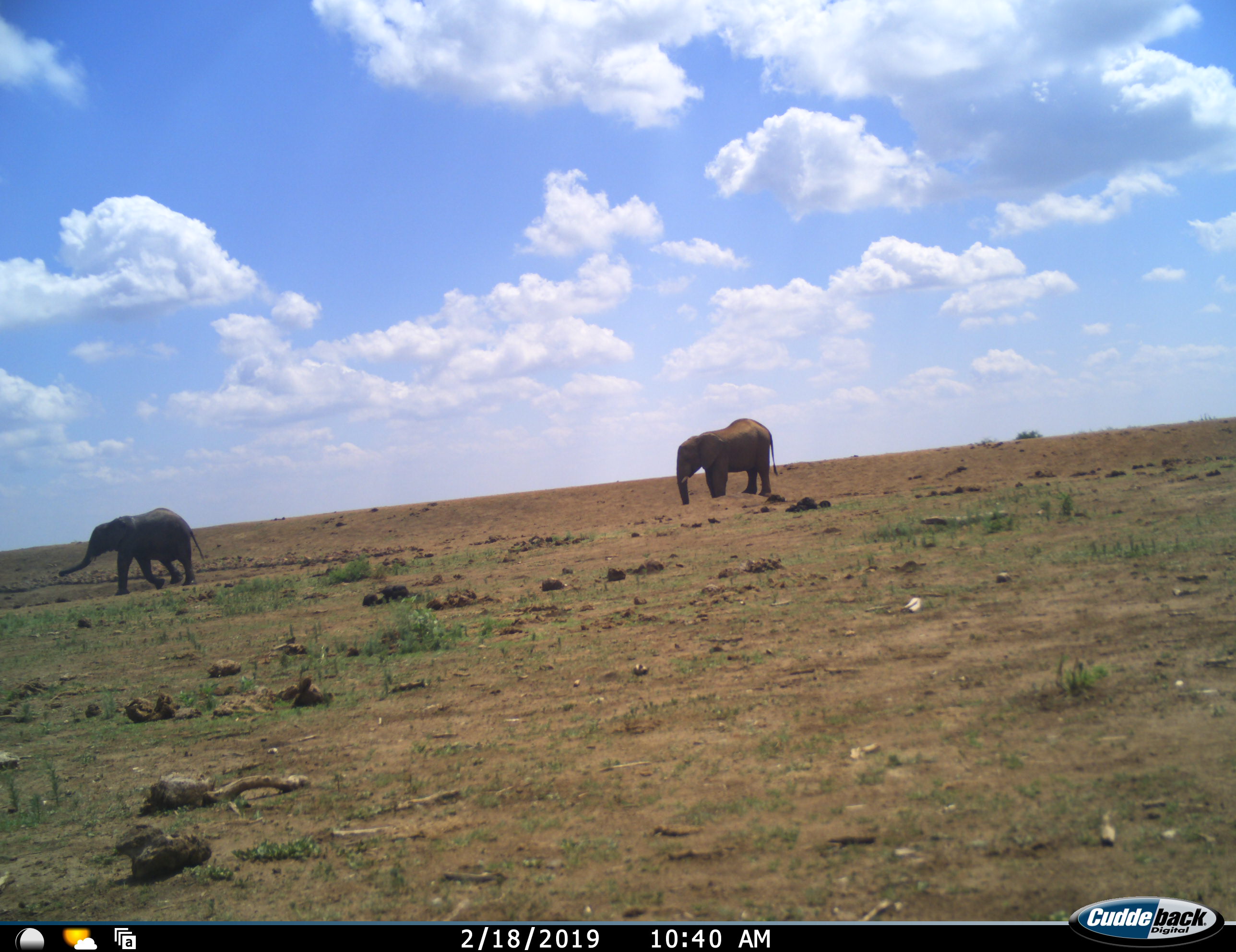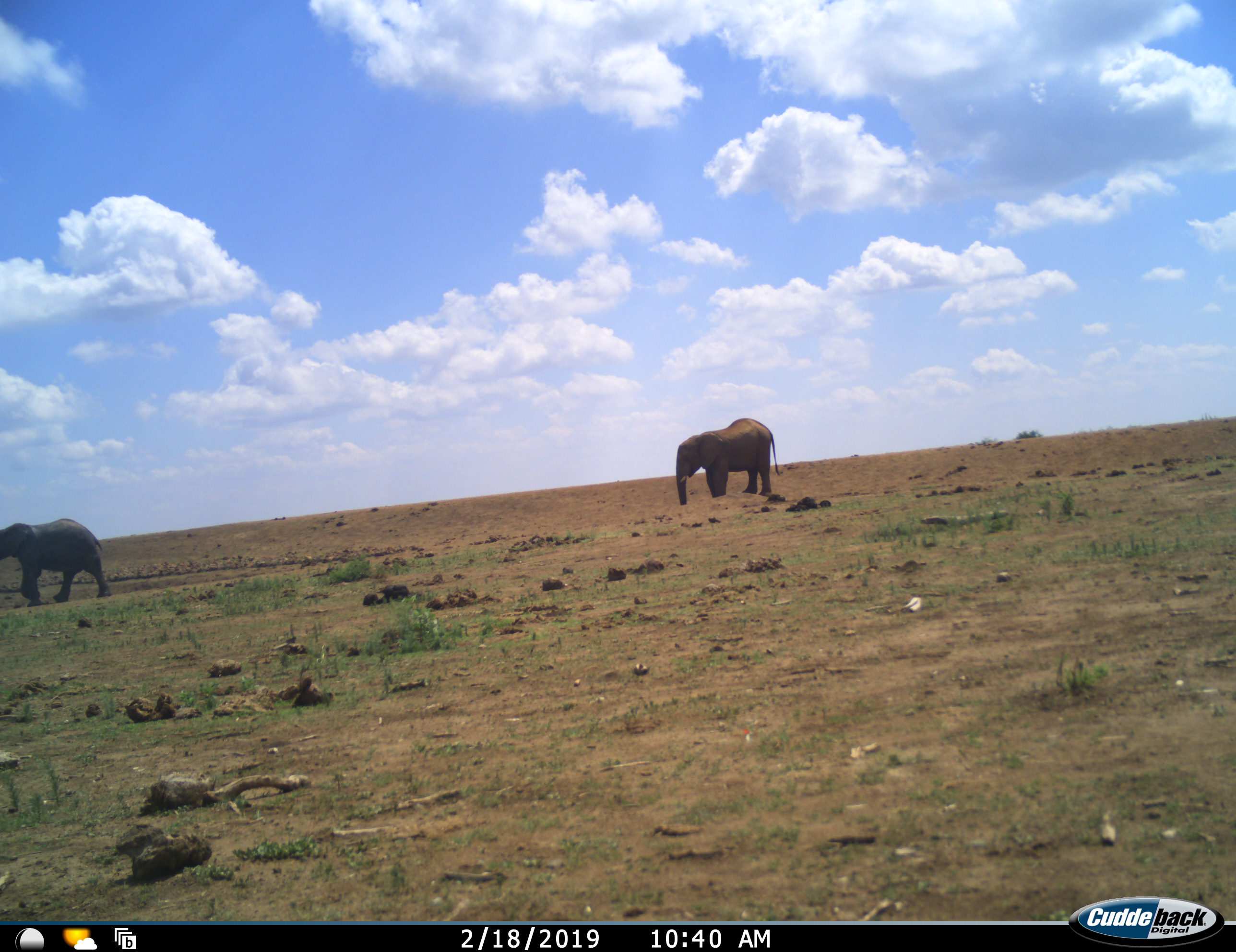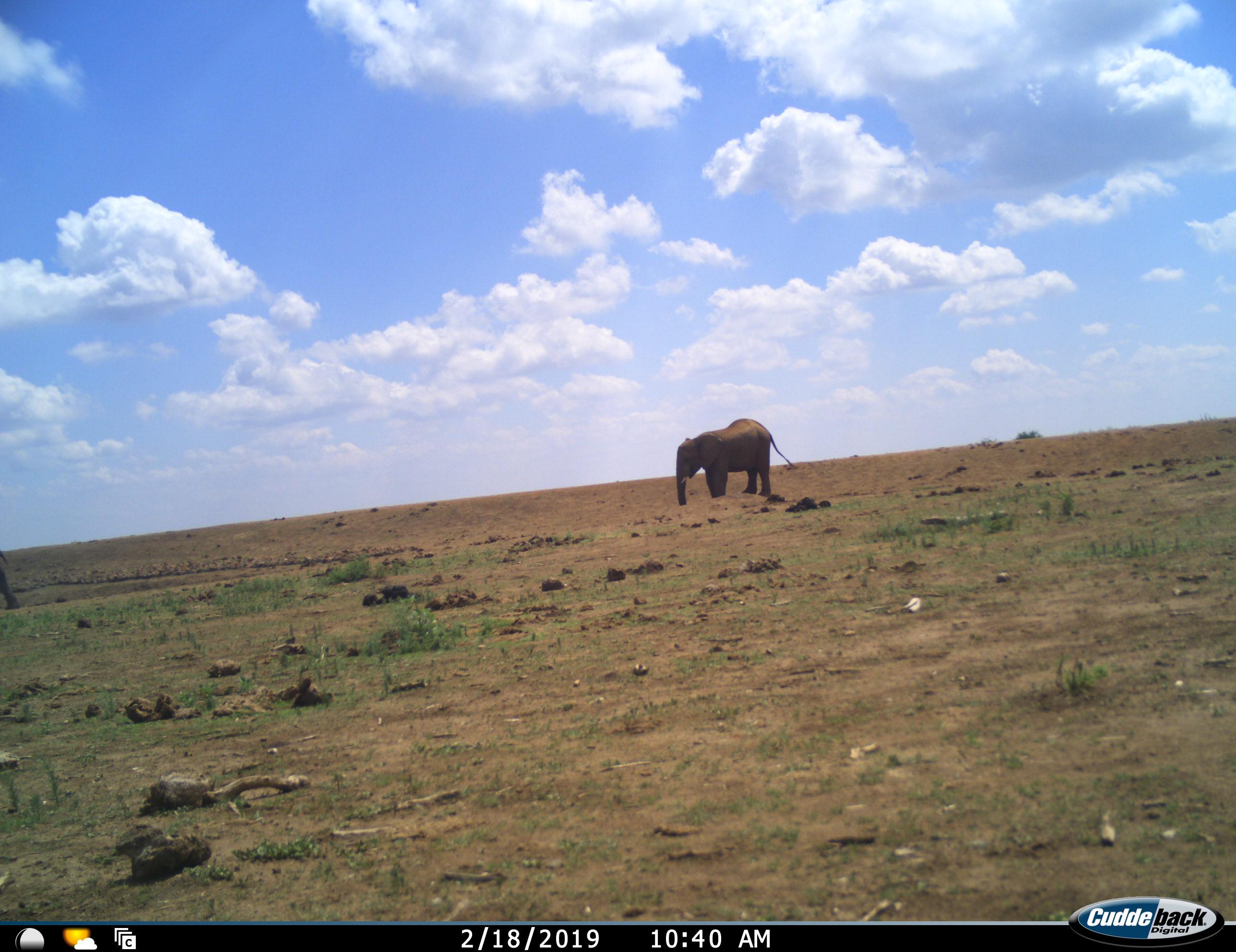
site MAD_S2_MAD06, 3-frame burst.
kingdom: Animalia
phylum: Chordata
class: Mammalia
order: Proboscidea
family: Elephantidae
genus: Loxodonta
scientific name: Loxodonta africana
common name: african bush elephant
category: elephant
Elephant (african bush elephant) (Loxodonta africana), count 2. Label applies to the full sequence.